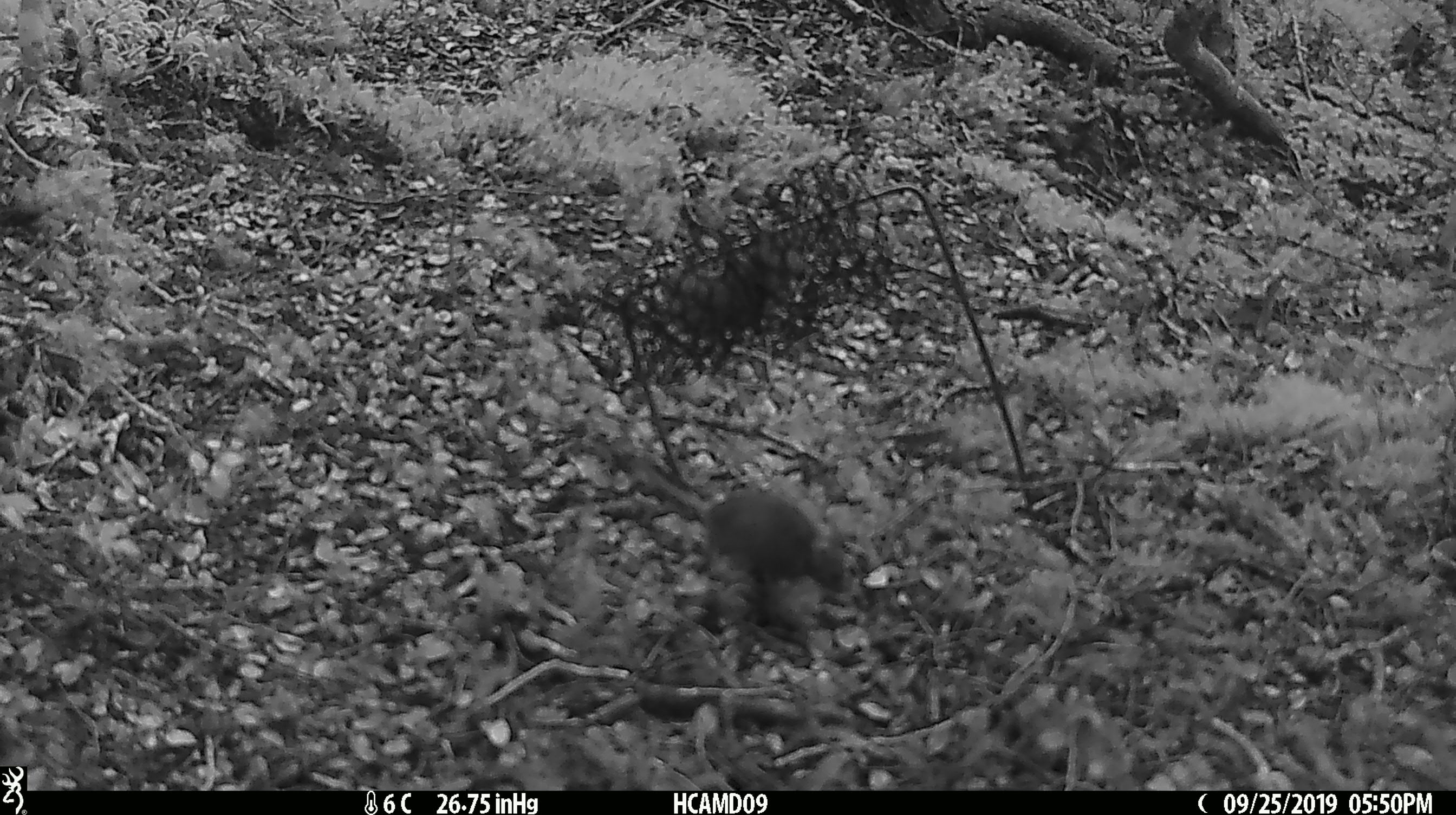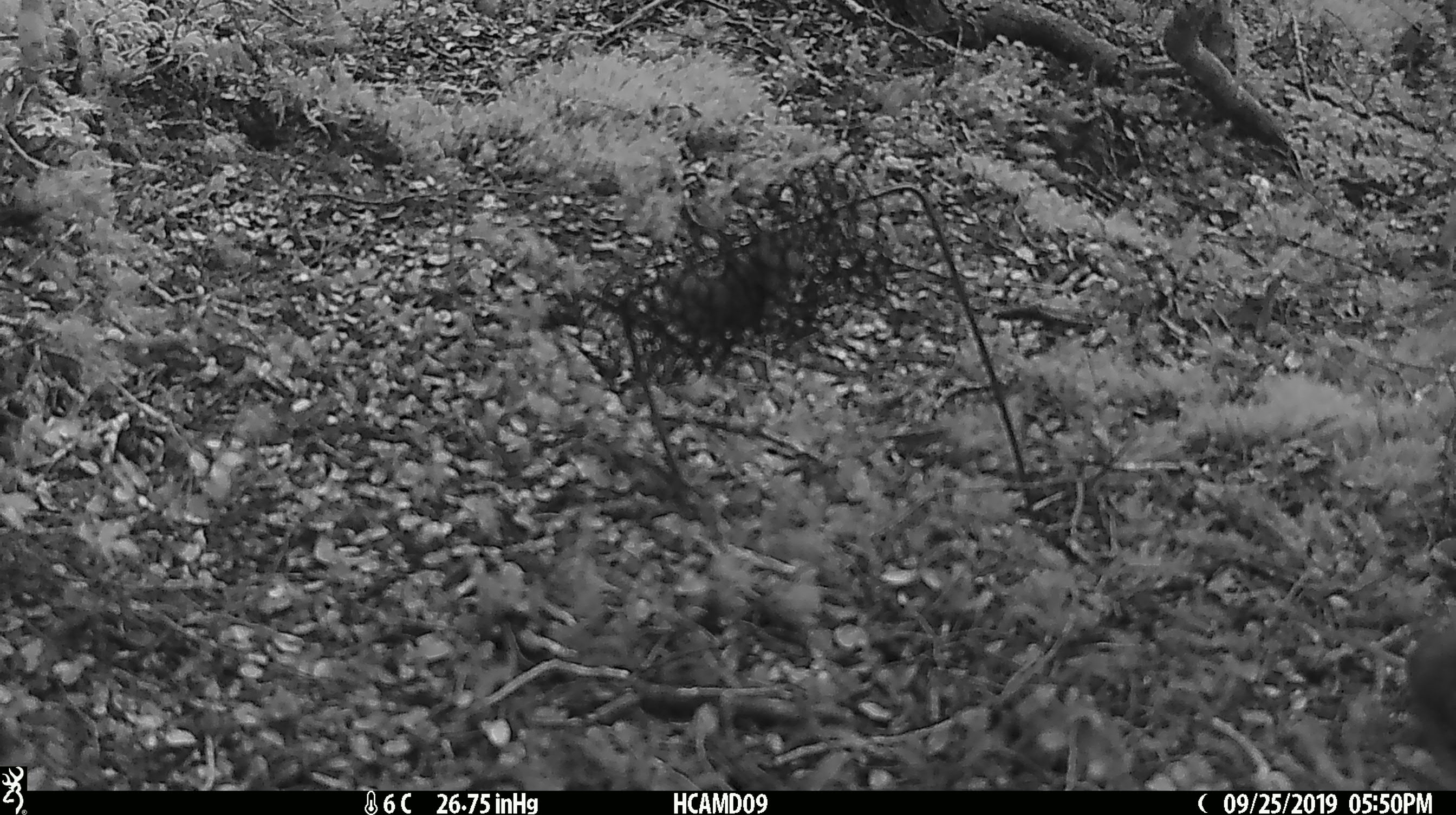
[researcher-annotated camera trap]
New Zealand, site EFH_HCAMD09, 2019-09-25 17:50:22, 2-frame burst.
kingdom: Animalia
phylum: Chordata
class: Mammalia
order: Rodentia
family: Muridae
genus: Mus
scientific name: Mus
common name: mouse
Mouse (Mus).